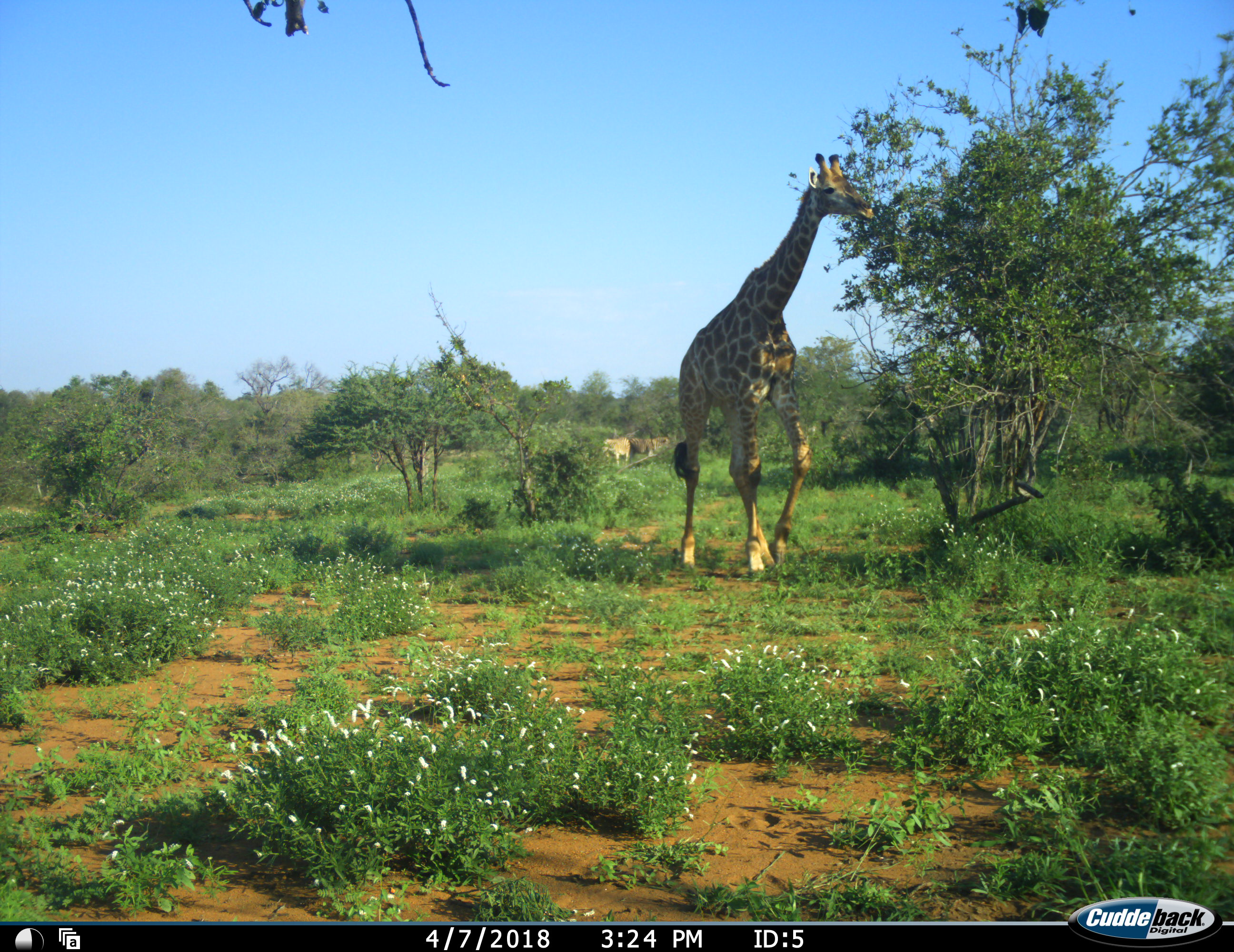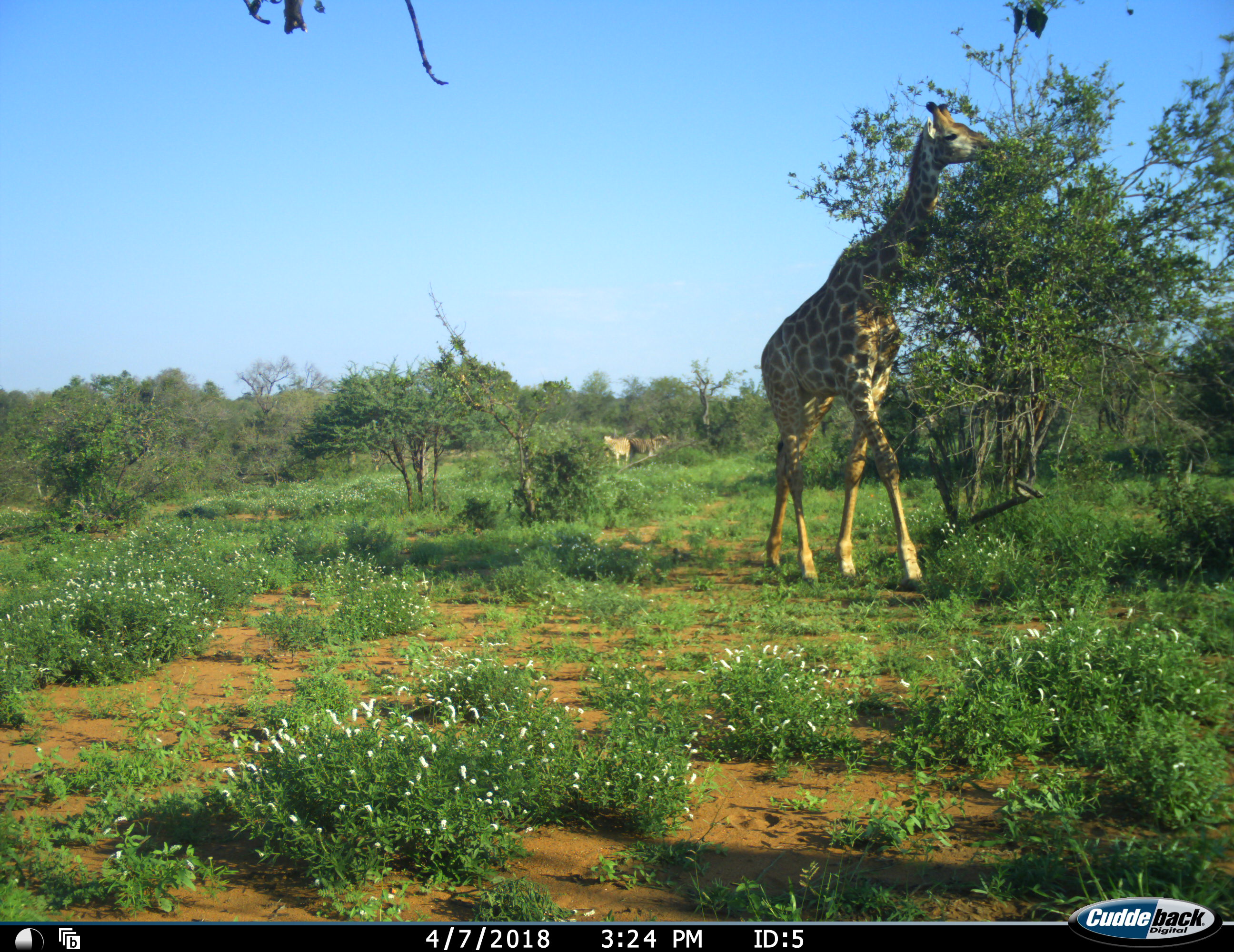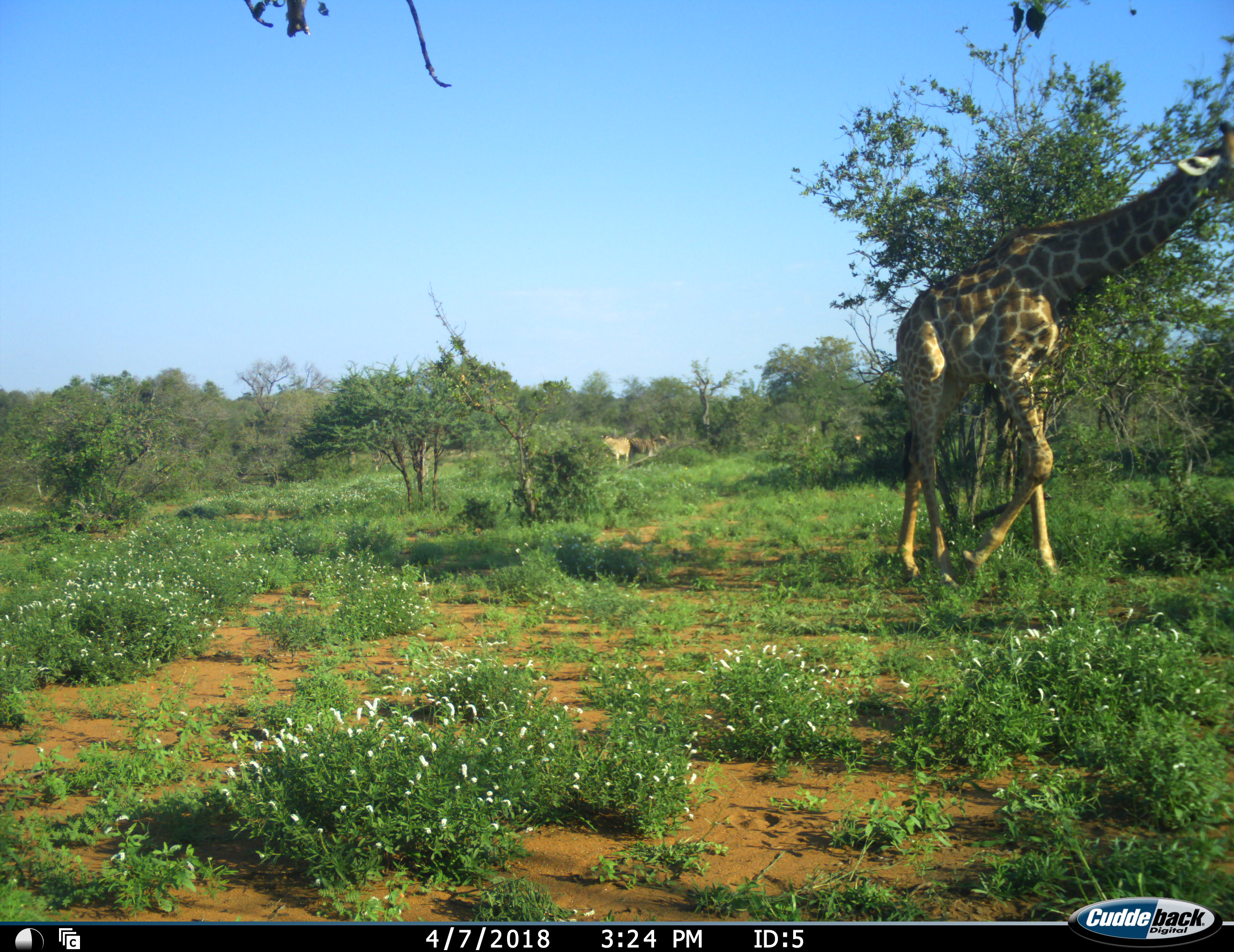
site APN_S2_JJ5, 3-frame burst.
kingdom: Animalia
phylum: Chordata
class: Mammalia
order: Artiodactyla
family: Giraffidae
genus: Giraffa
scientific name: Giraffa camelopardalis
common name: giraffe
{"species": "giraffe (Giraffa camelopardalis)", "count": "1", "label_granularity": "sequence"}